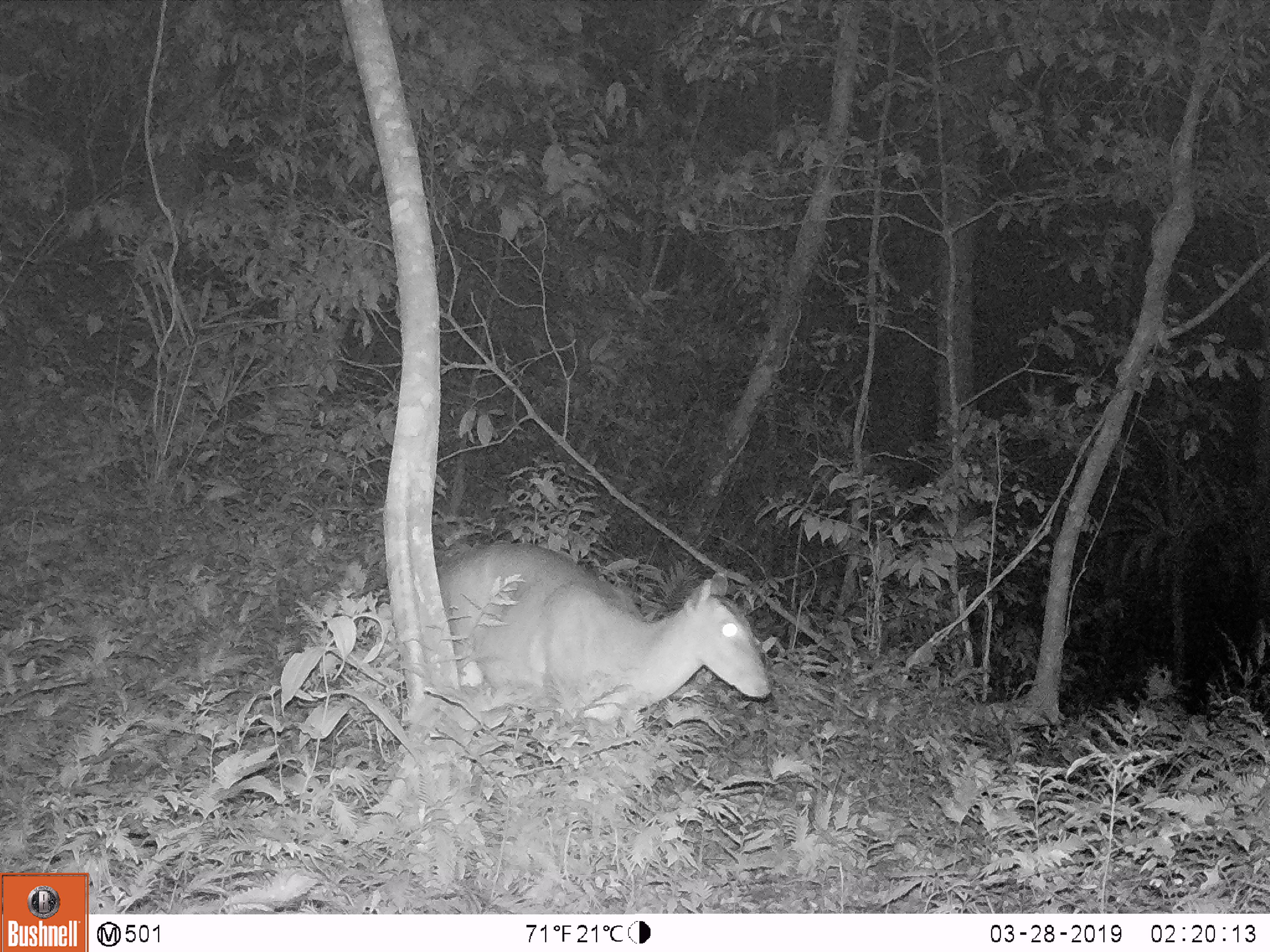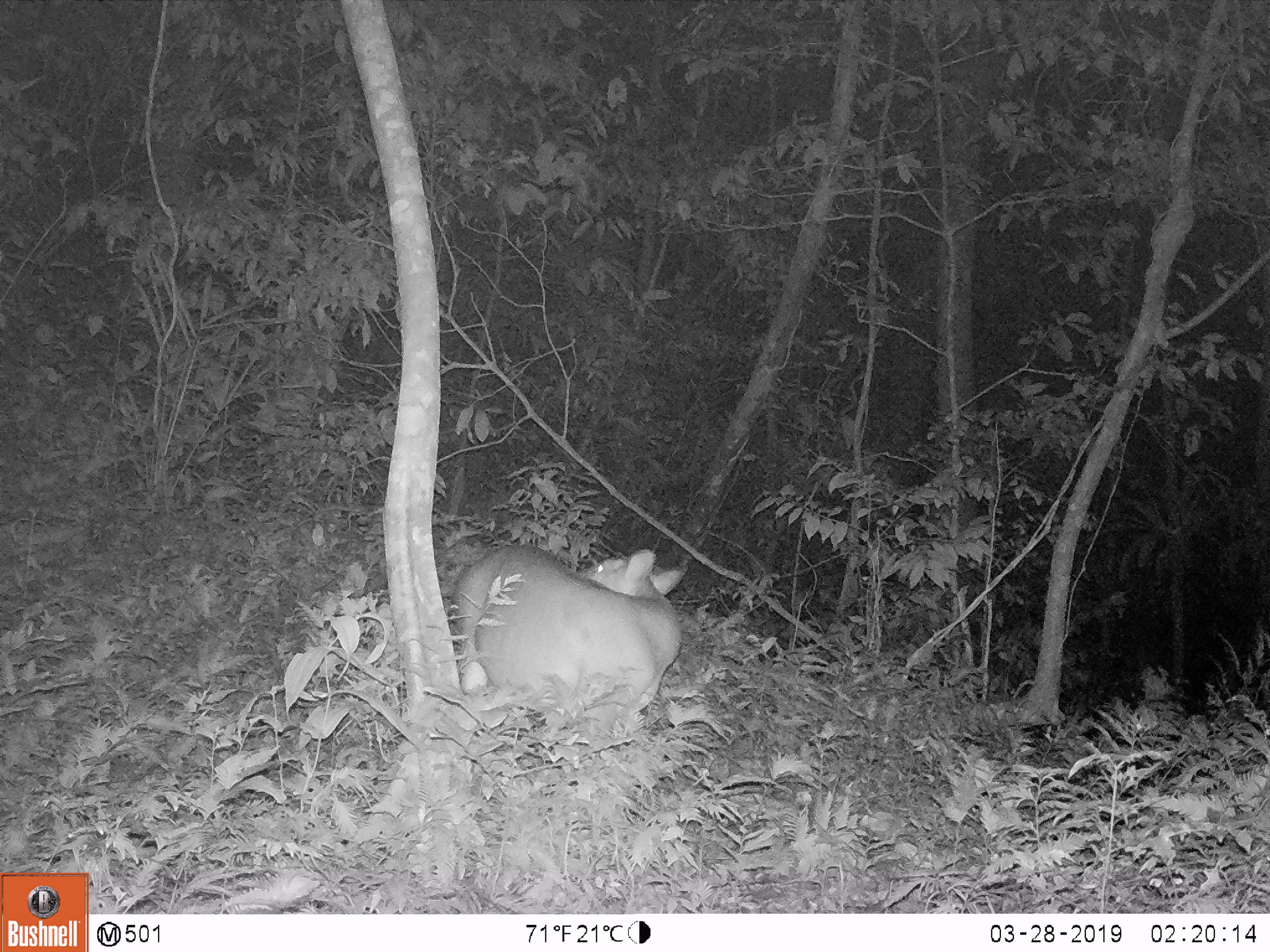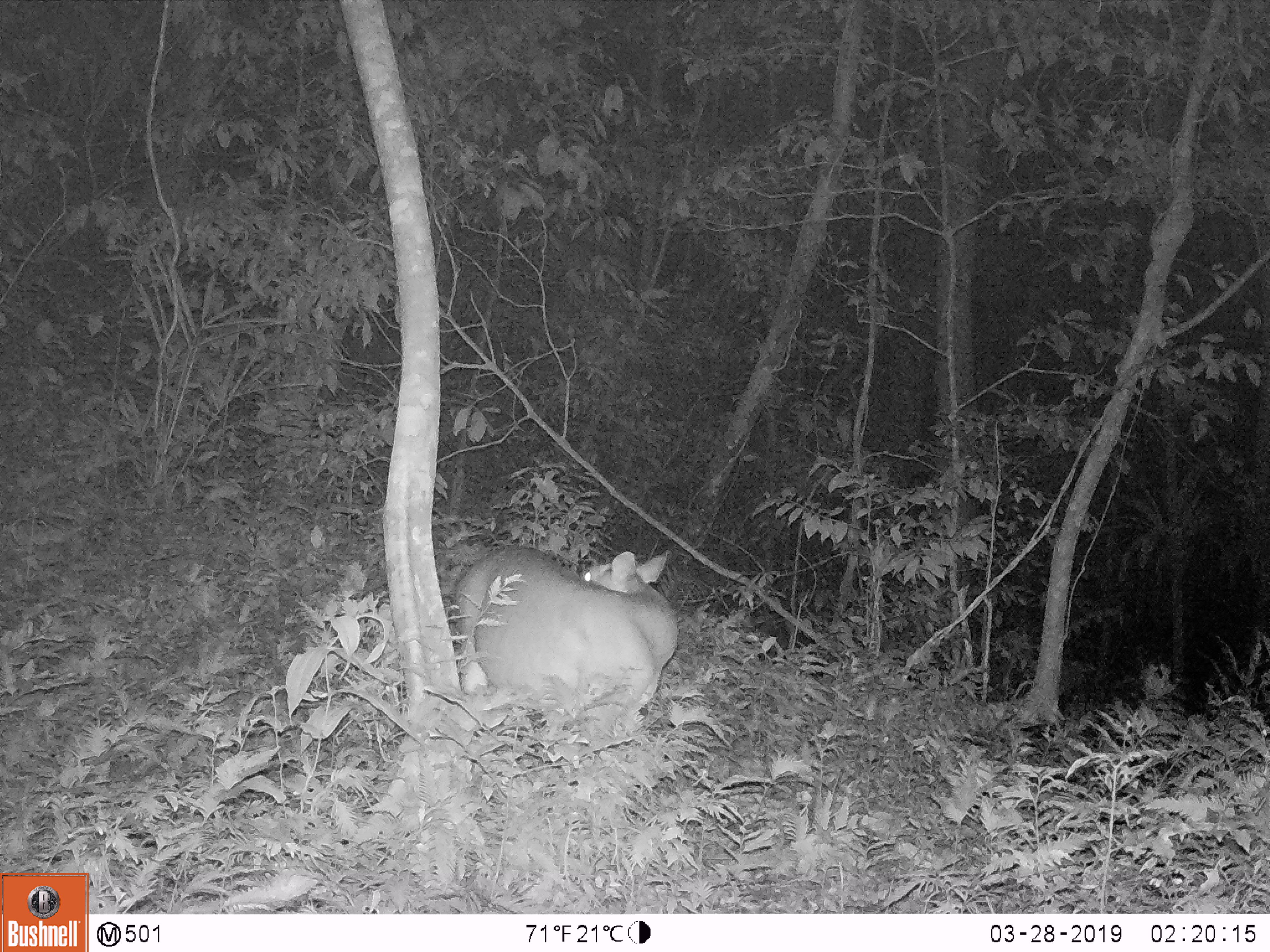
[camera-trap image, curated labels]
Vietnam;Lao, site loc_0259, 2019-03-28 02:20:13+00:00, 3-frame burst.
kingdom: Animalia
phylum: Chordata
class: Mammalia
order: Artiodactyla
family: Cervidae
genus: Muntiacus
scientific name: Muntiacus vuquangensis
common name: large-antlered muntjac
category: large antlered muntjac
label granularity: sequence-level